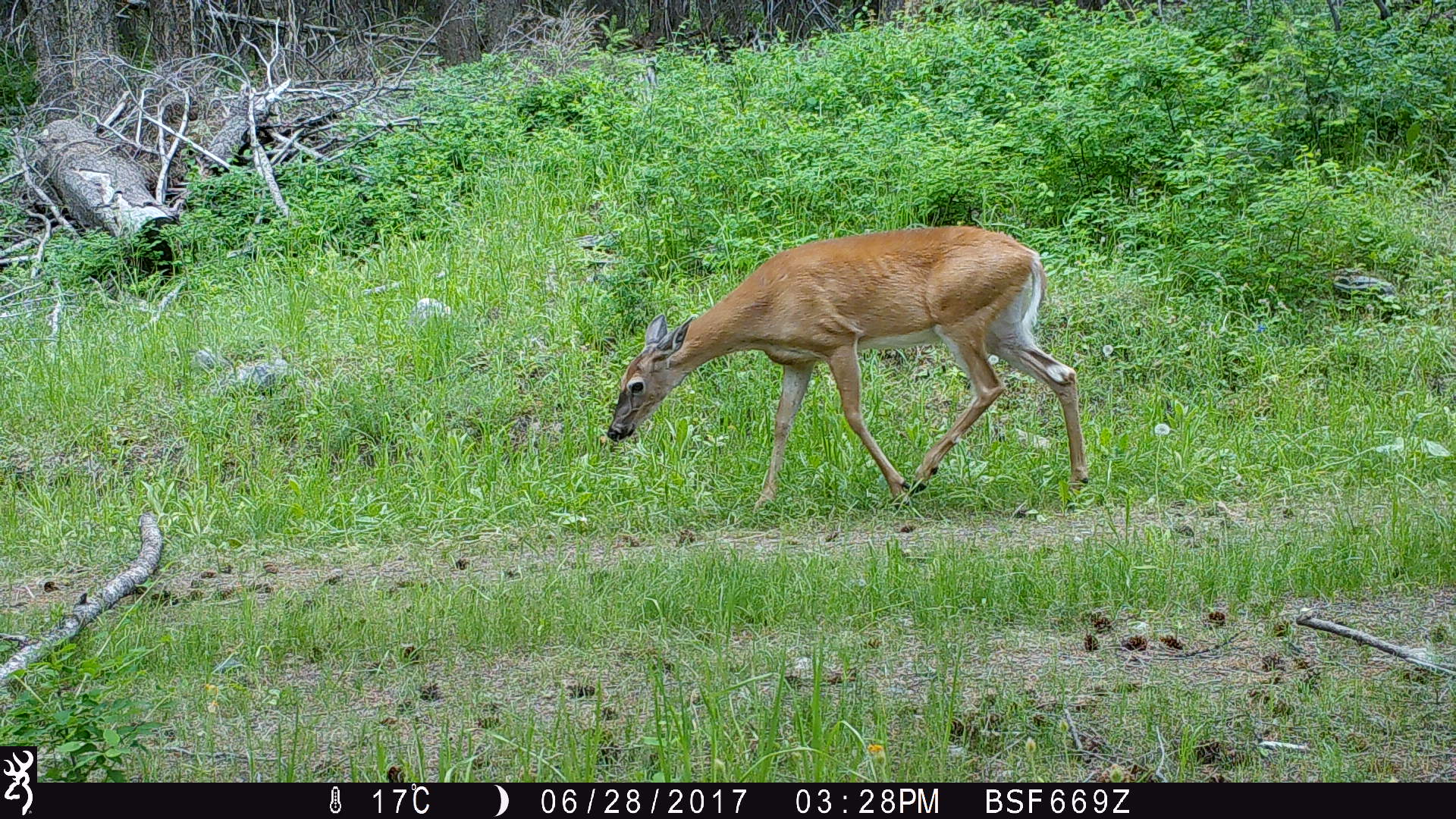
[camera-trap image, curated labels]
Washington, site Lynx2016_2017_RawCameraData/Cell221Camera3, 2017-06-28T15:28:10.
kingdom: Animalia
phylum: Chordata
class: Mammalia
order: Artiodactyla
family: Cervidae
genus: Odocoileus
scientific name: Odocoileus virginianus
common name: white-tailed deer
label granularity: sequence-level